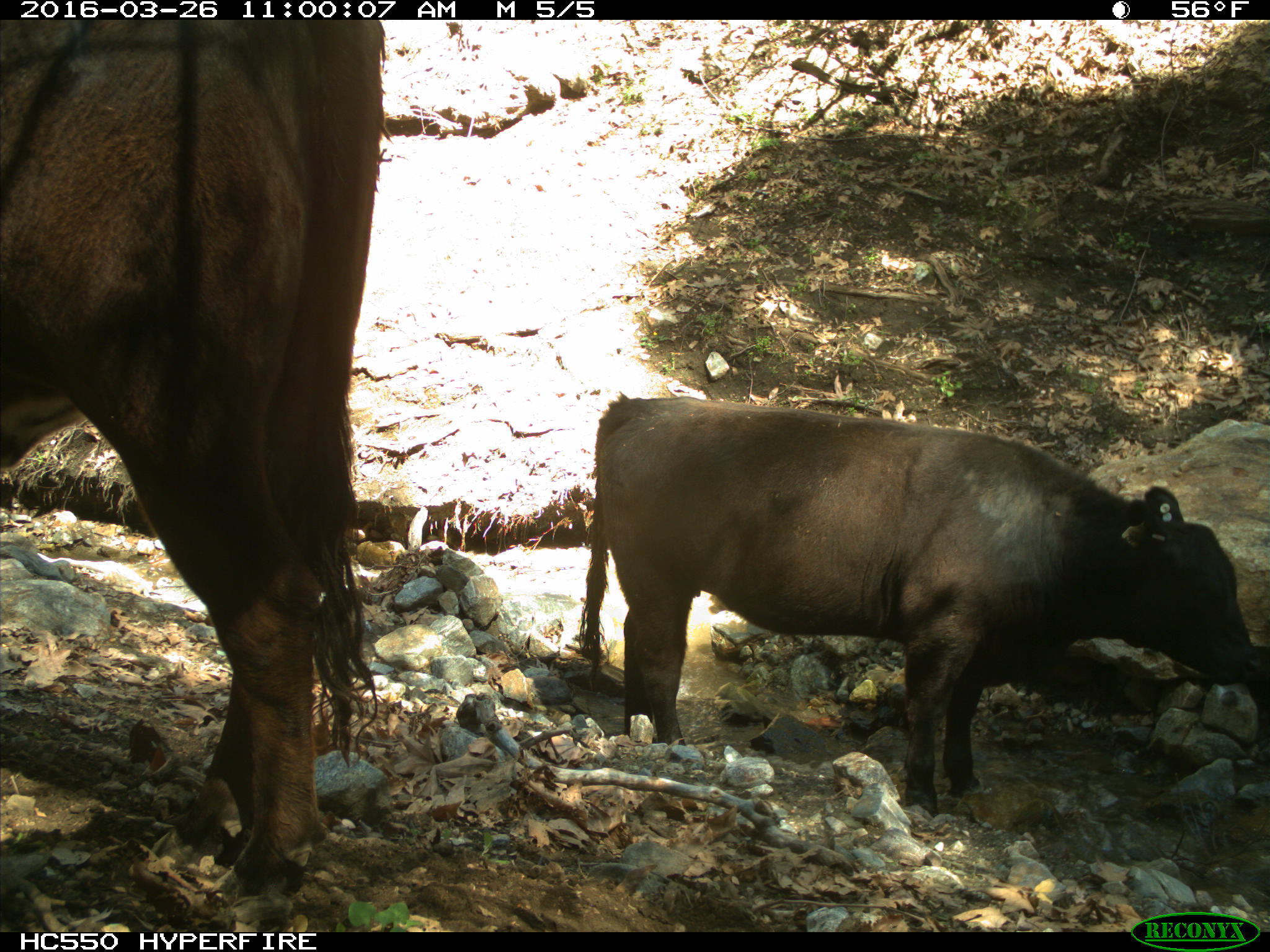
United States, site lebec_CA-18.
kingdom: Animalia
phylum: Chordata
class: Mammalia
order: Artiodactyla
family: Bovidae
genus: Bos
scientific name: Bos taurus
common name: domestic cow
Bos taurus (domestic cow).